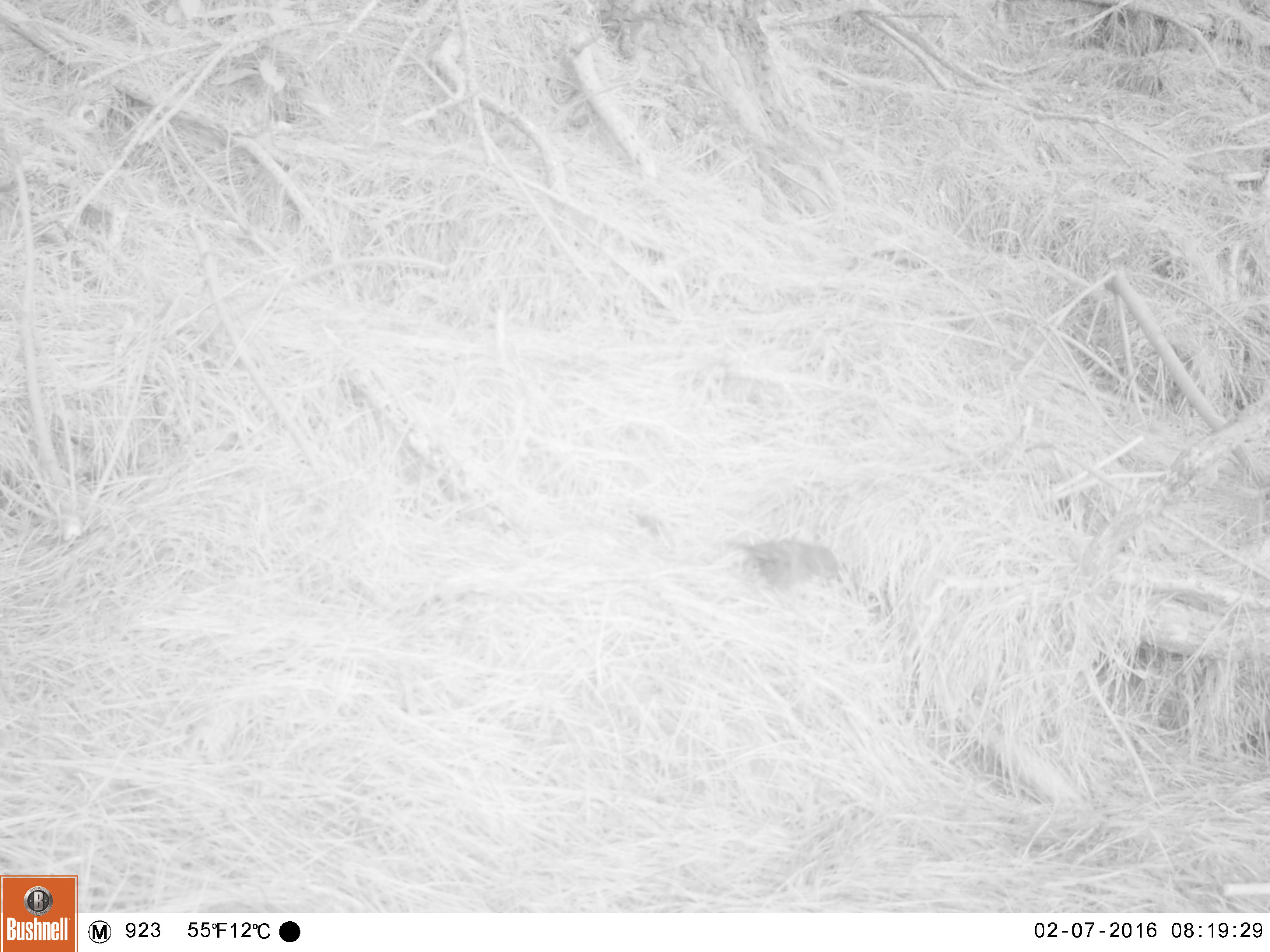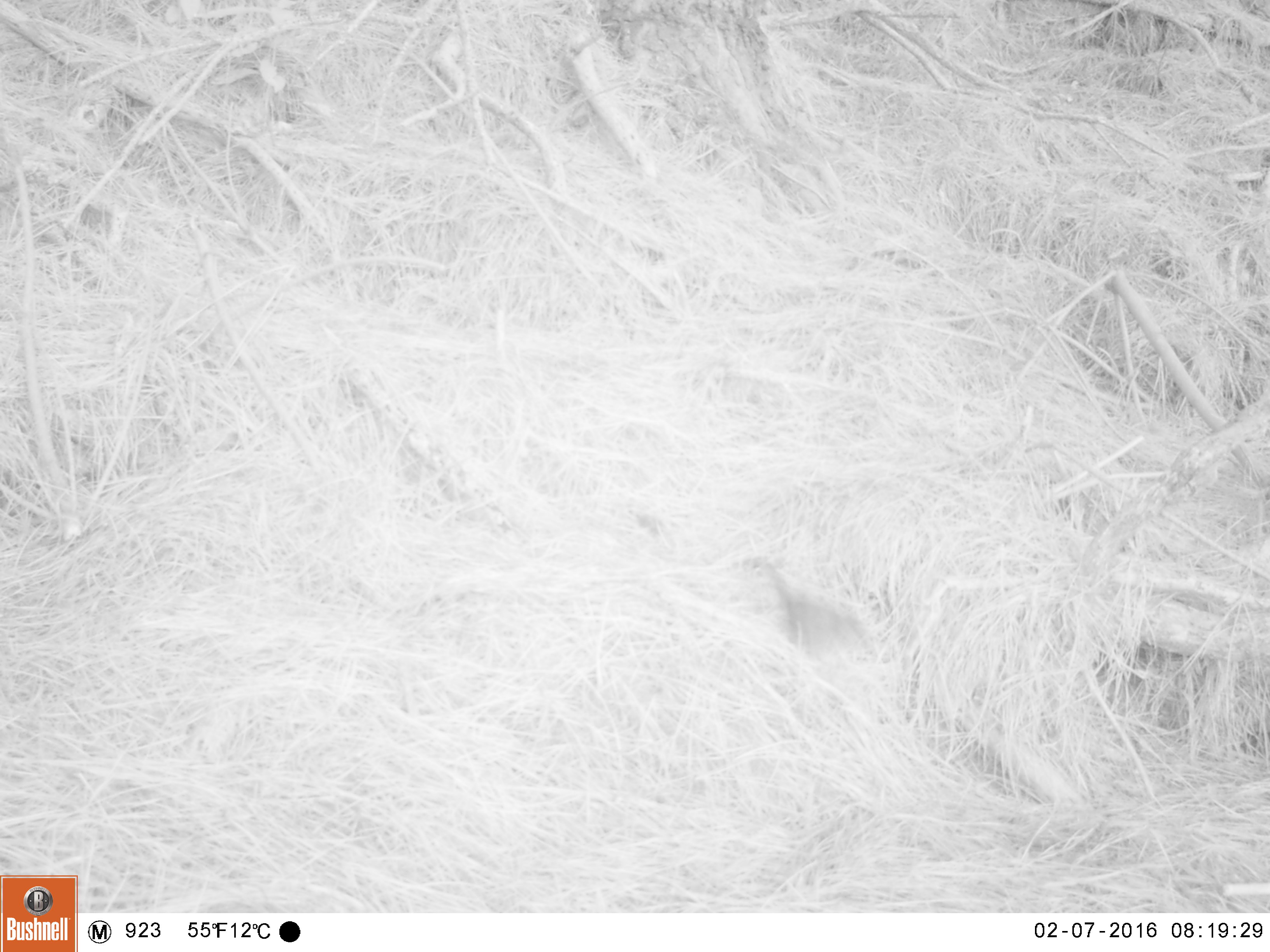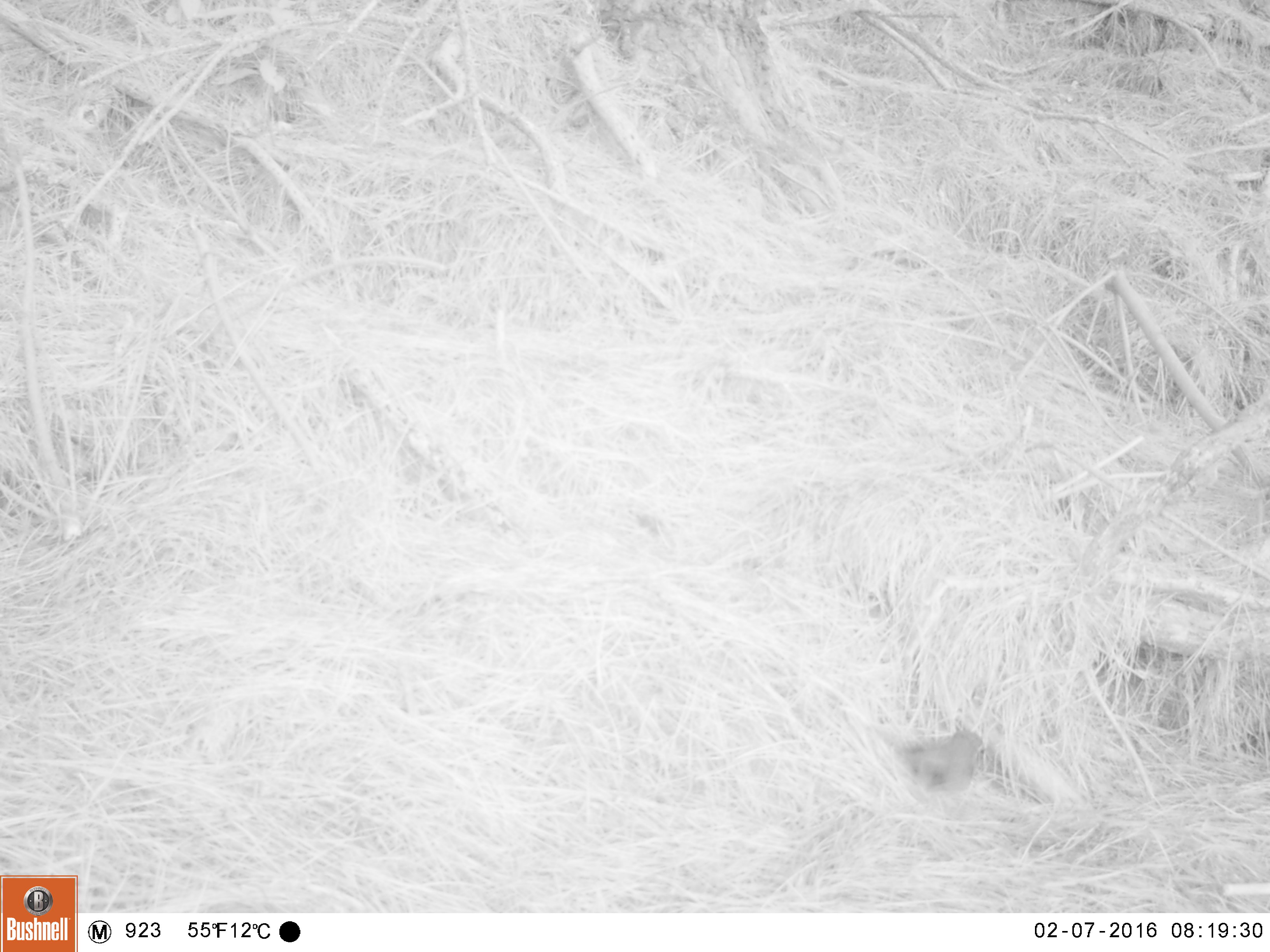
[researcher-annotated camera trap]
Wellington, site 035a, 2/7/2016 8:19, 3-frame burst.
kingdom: Animalia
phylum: Chordata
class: Aves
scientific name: Aves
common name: bird